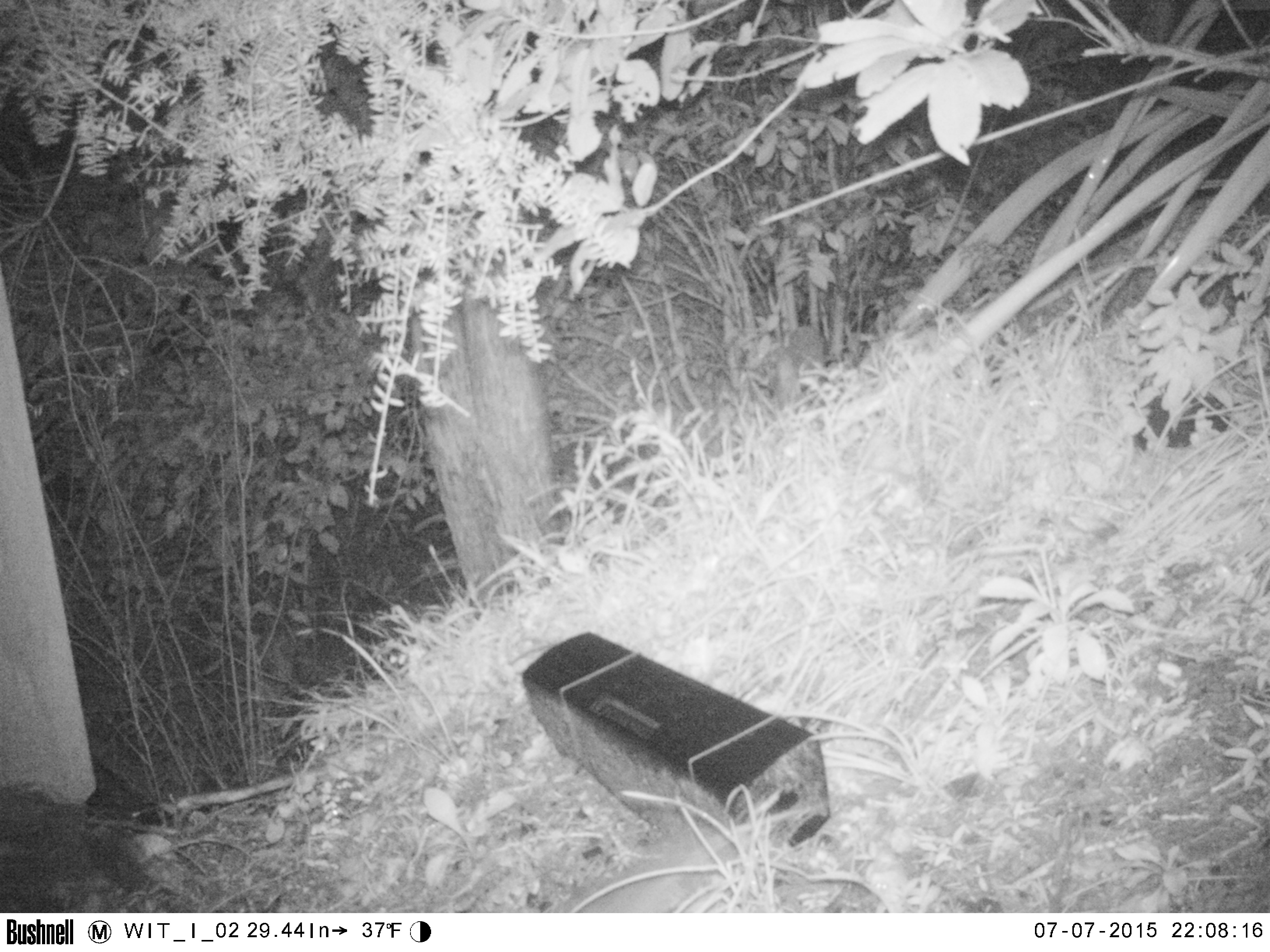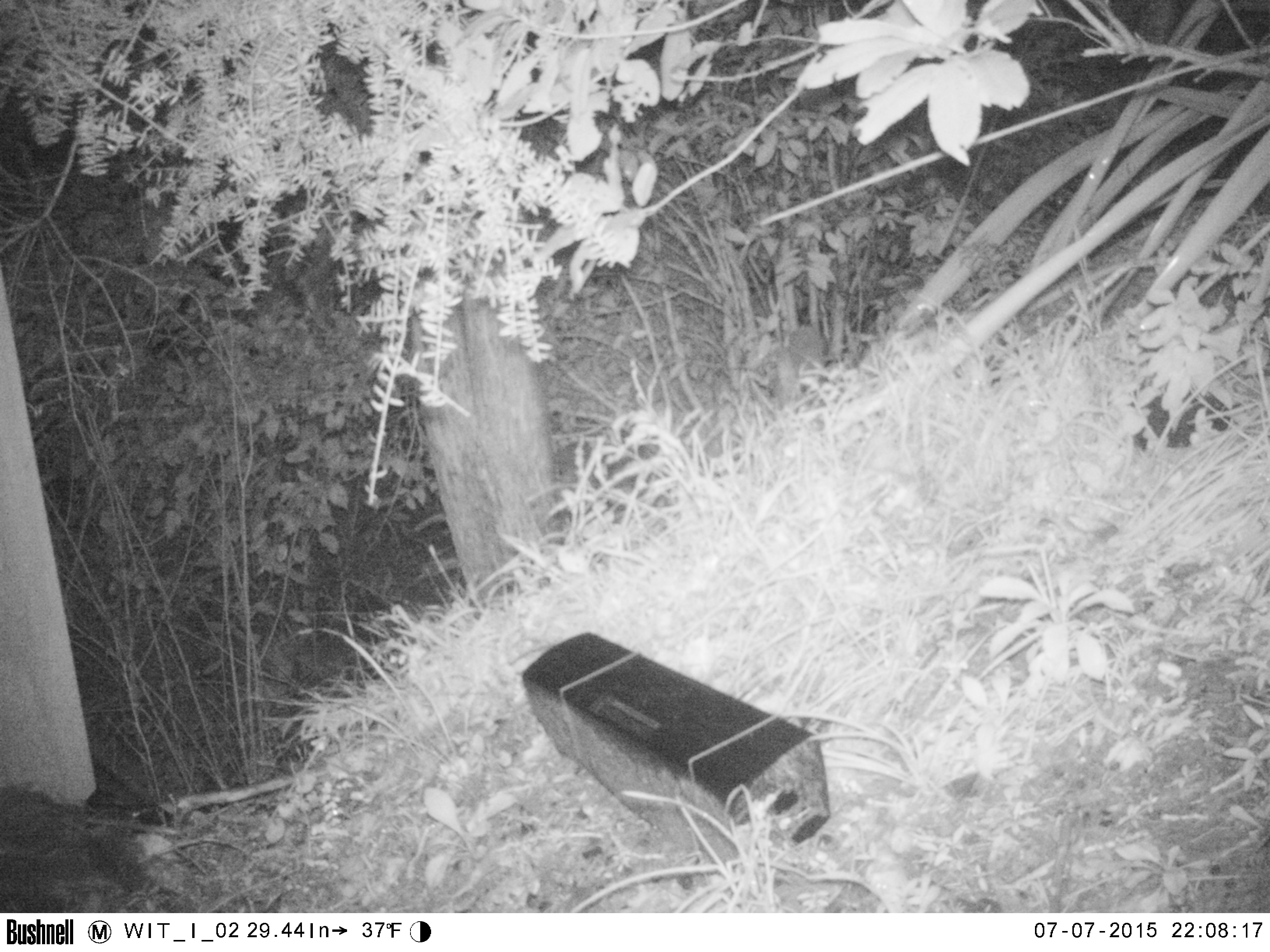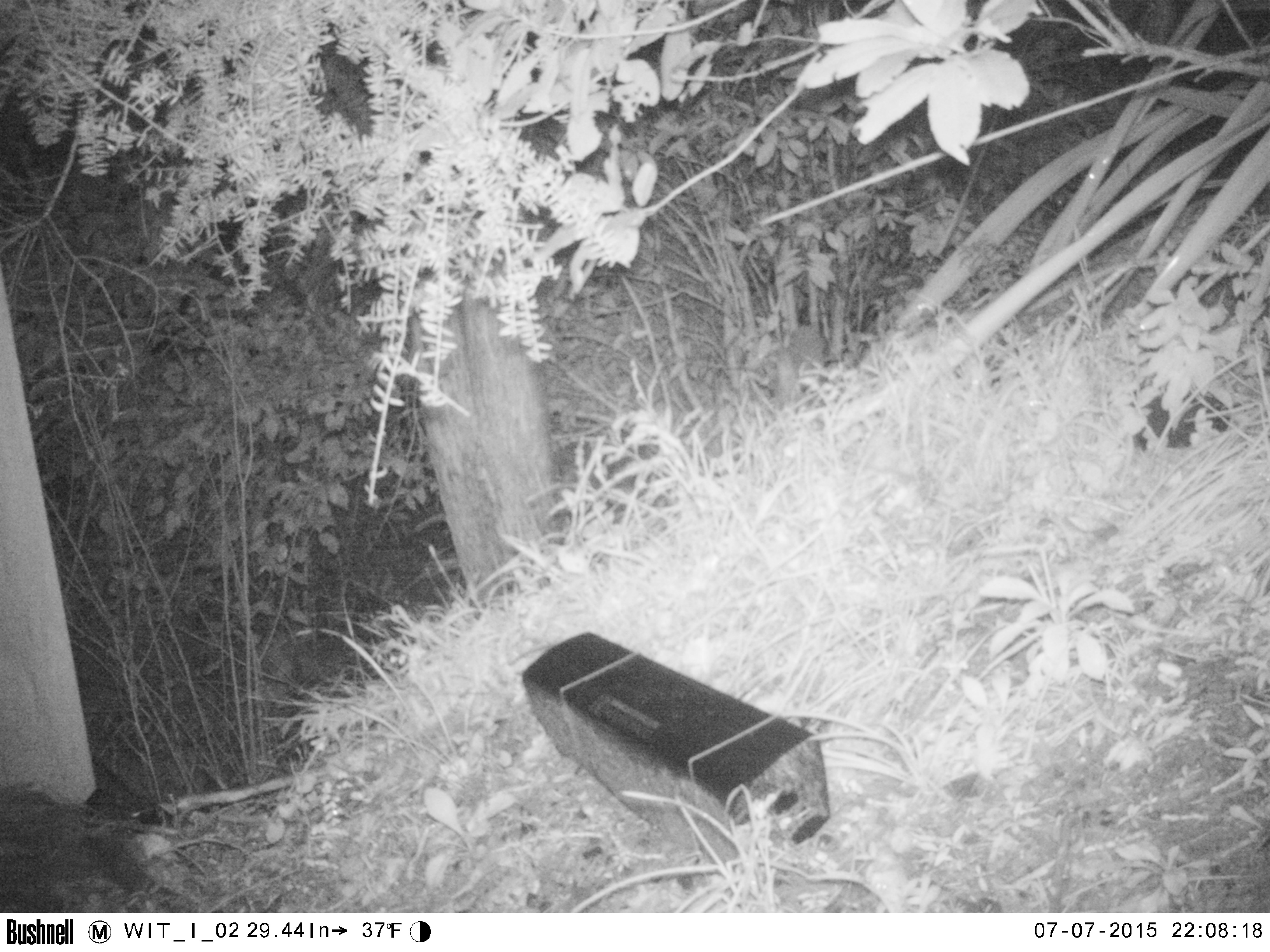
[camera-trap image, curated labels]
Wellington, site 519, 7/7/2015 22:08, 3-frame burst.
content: unidentified animal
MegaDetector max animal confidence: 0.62